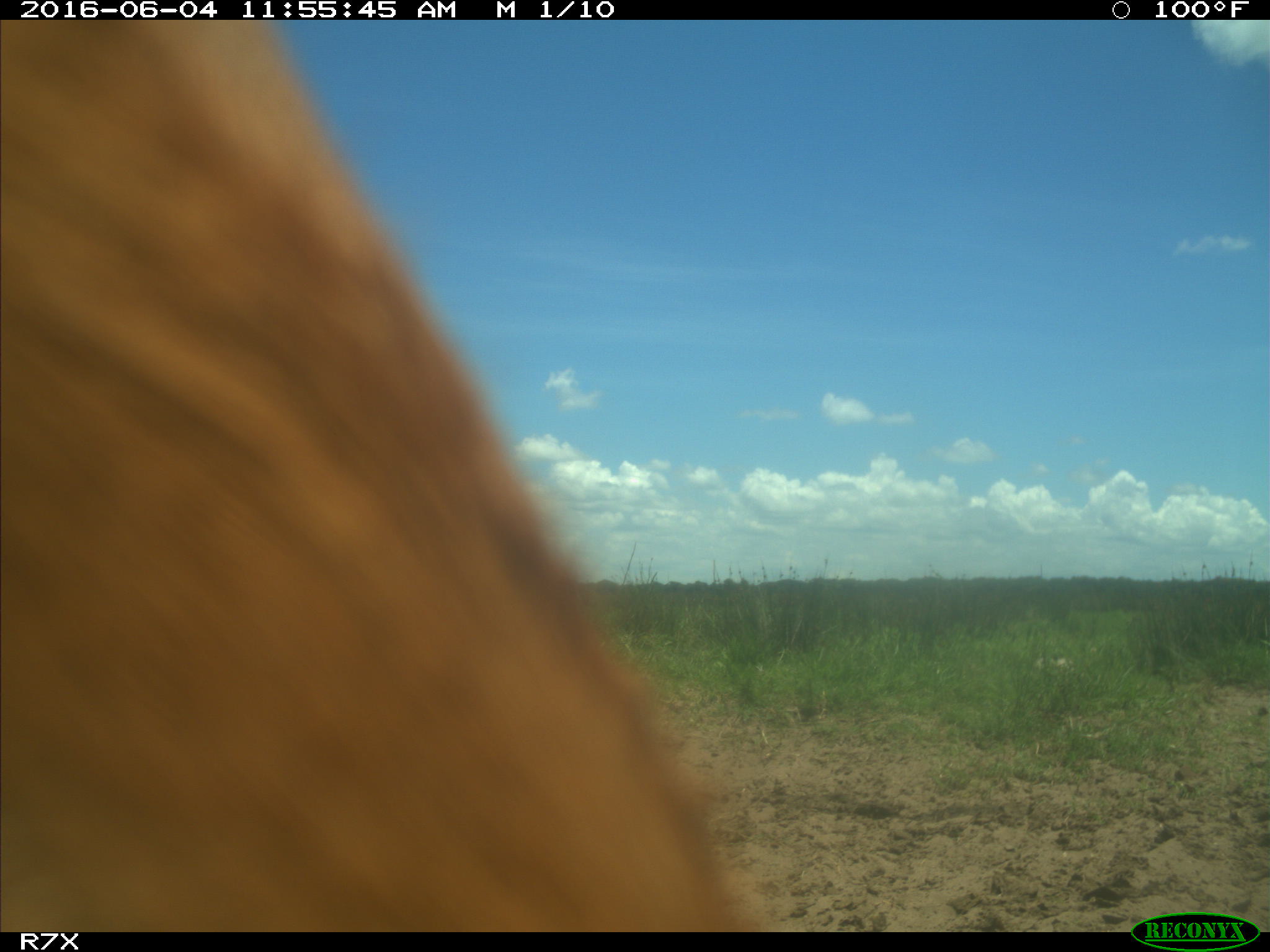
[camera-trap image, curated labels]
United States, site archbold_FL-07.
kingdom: Animalia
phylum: Chordata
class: Mammalia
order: Artiodactyla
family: Bovidae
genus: Bos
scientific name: Bos taurus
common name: domestic cow